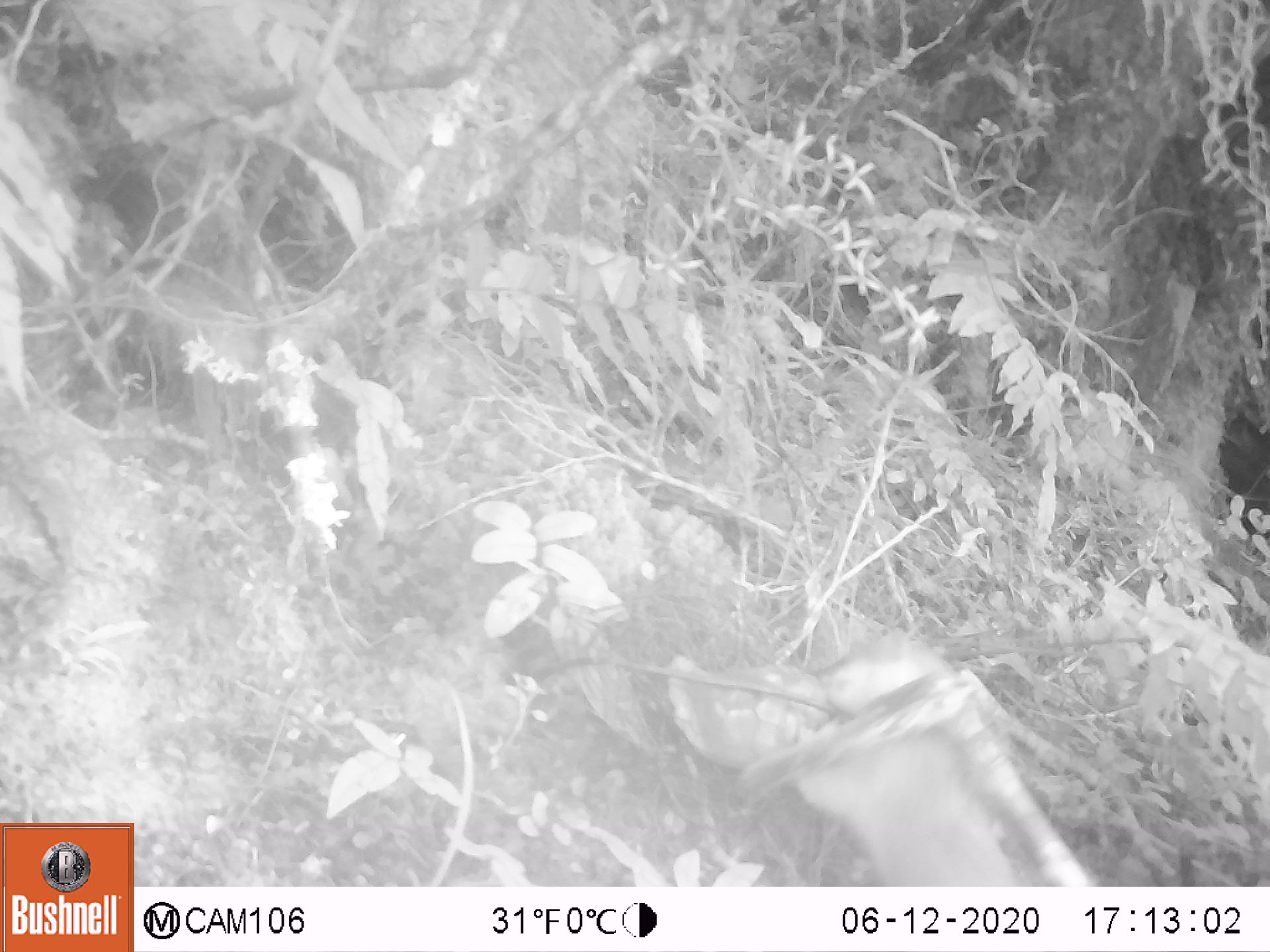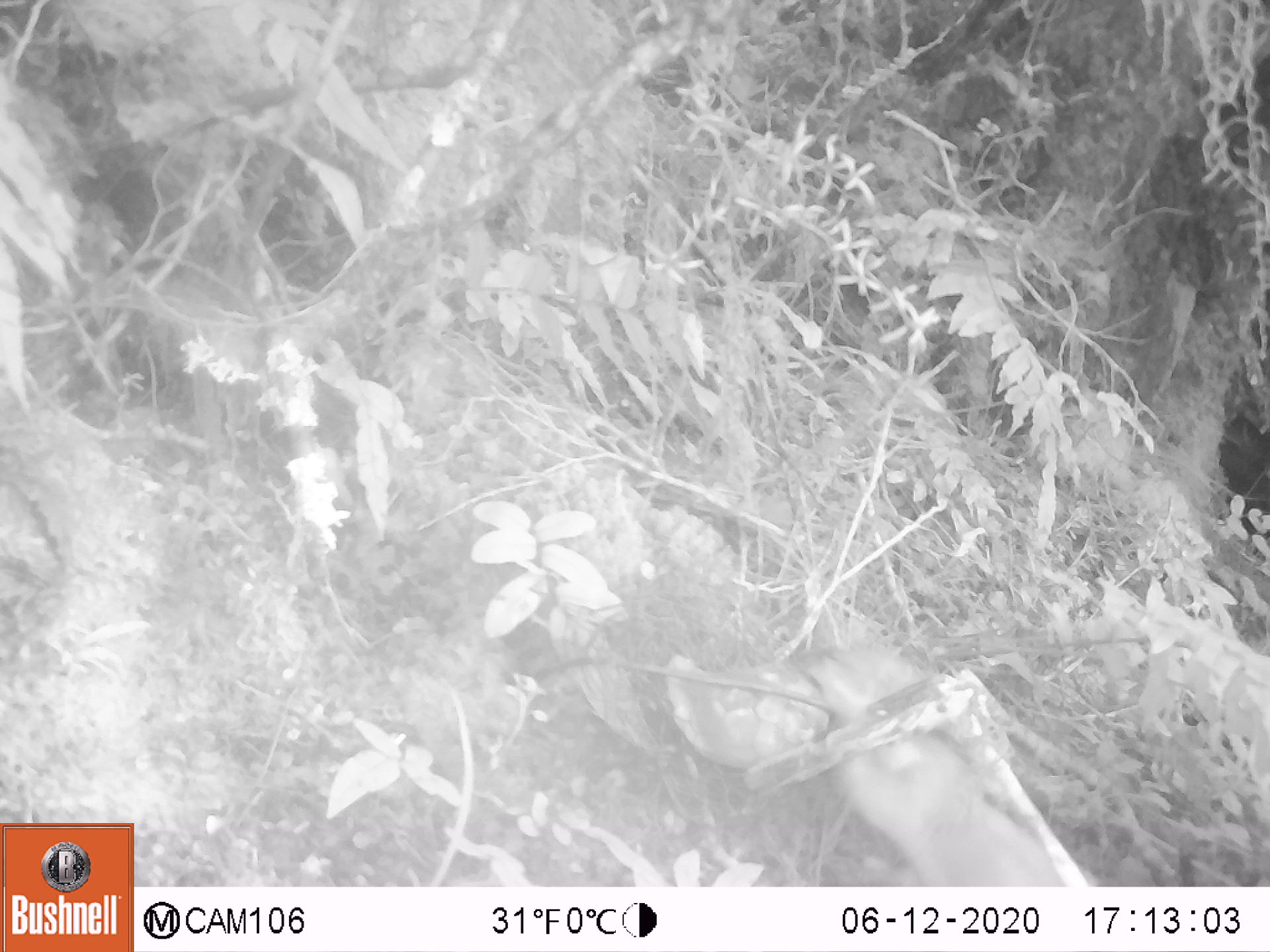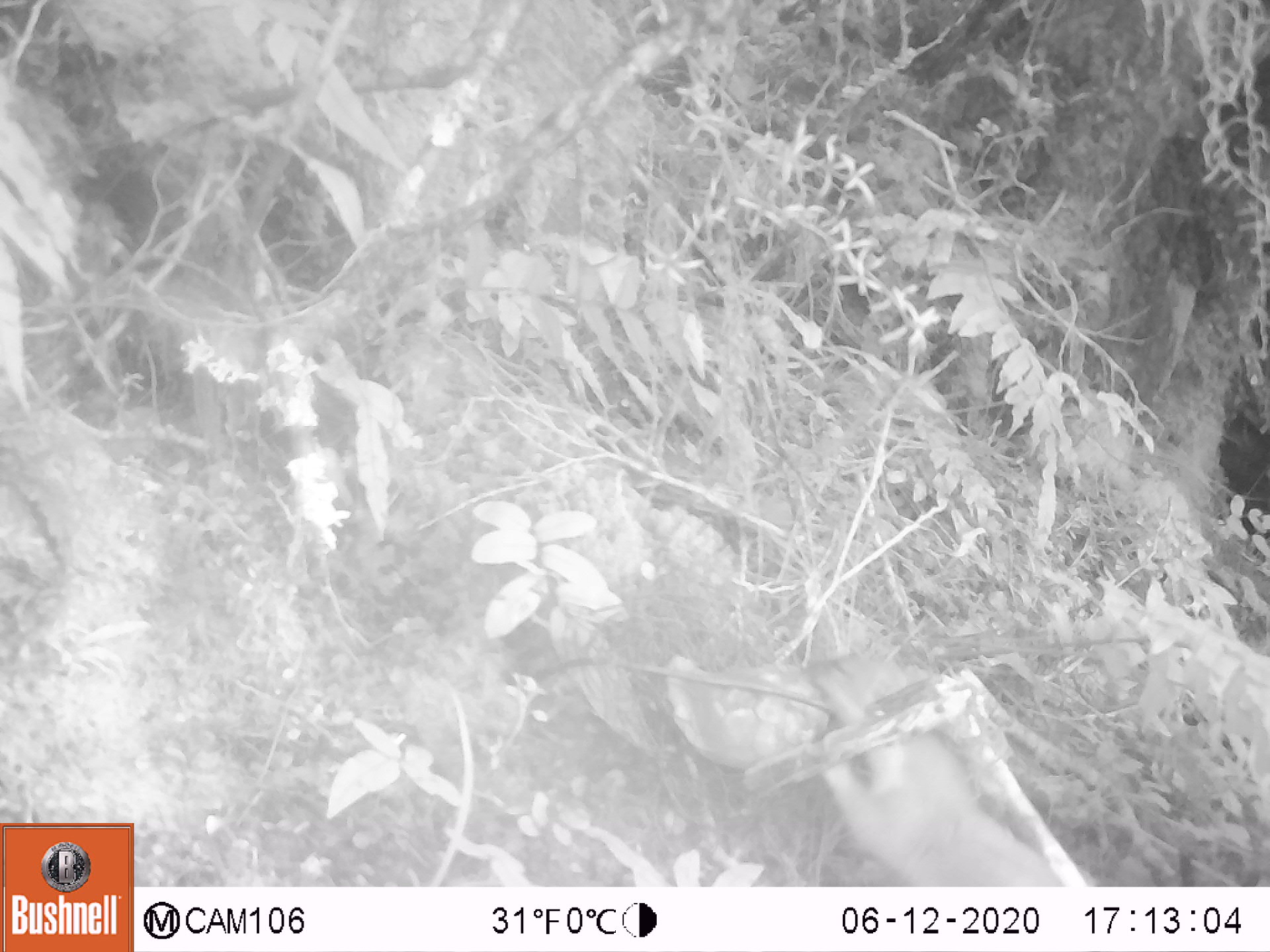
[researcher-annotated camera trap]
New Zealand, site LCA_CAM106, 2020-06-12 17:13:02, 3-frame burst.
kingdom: Animalia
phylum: Chordata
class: Mammalia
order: Carnivora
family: Mustelidae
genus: Mustela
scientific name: Mustela erminea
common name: stoat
Stoat (Mustela erminea).